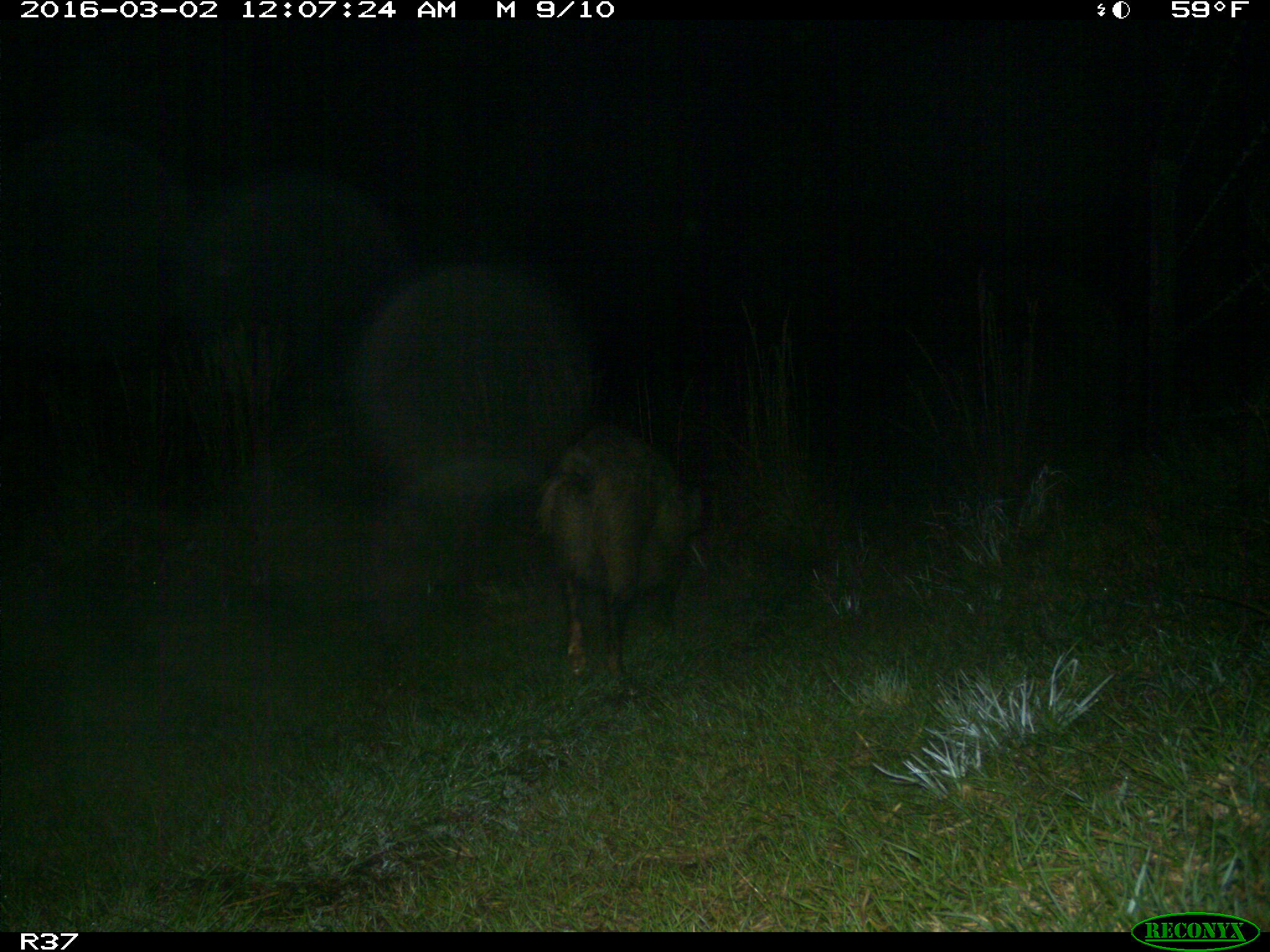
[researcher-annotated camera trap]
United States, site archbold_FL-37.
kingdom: Animalia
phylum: Chordata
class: Mammalia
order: Artiodactyla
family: Suidae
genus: Sus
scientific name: Sus scrofa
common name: wild boar